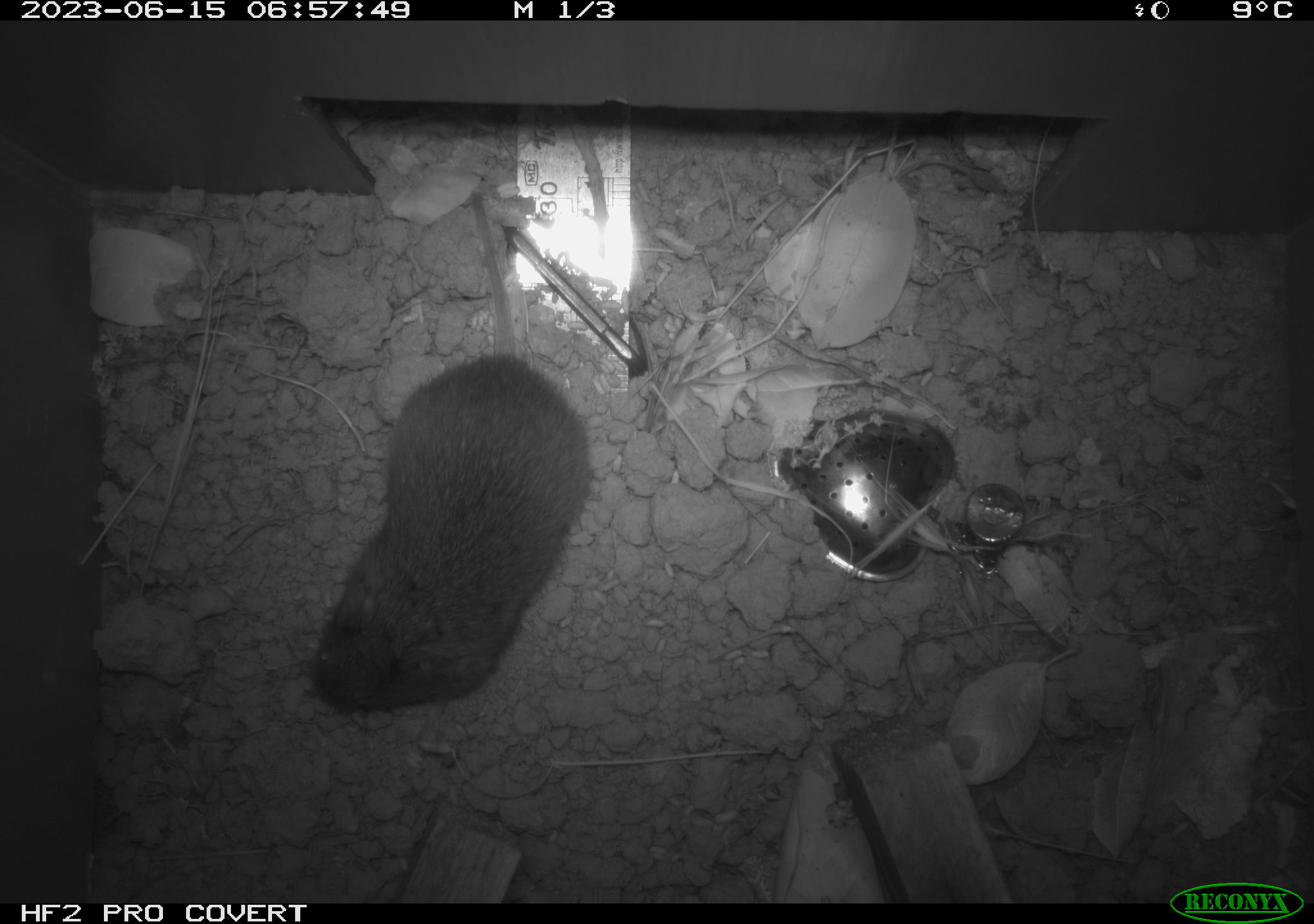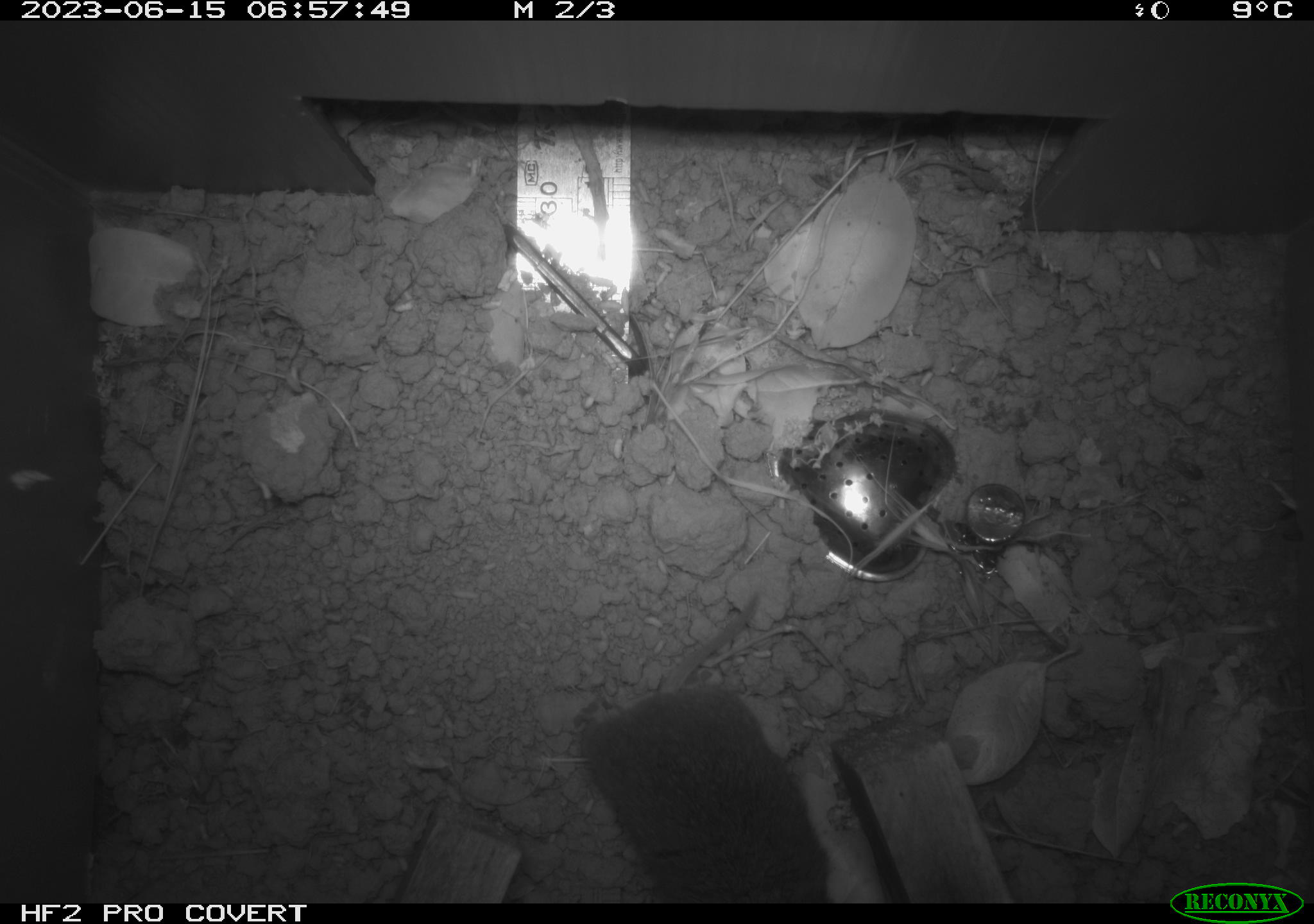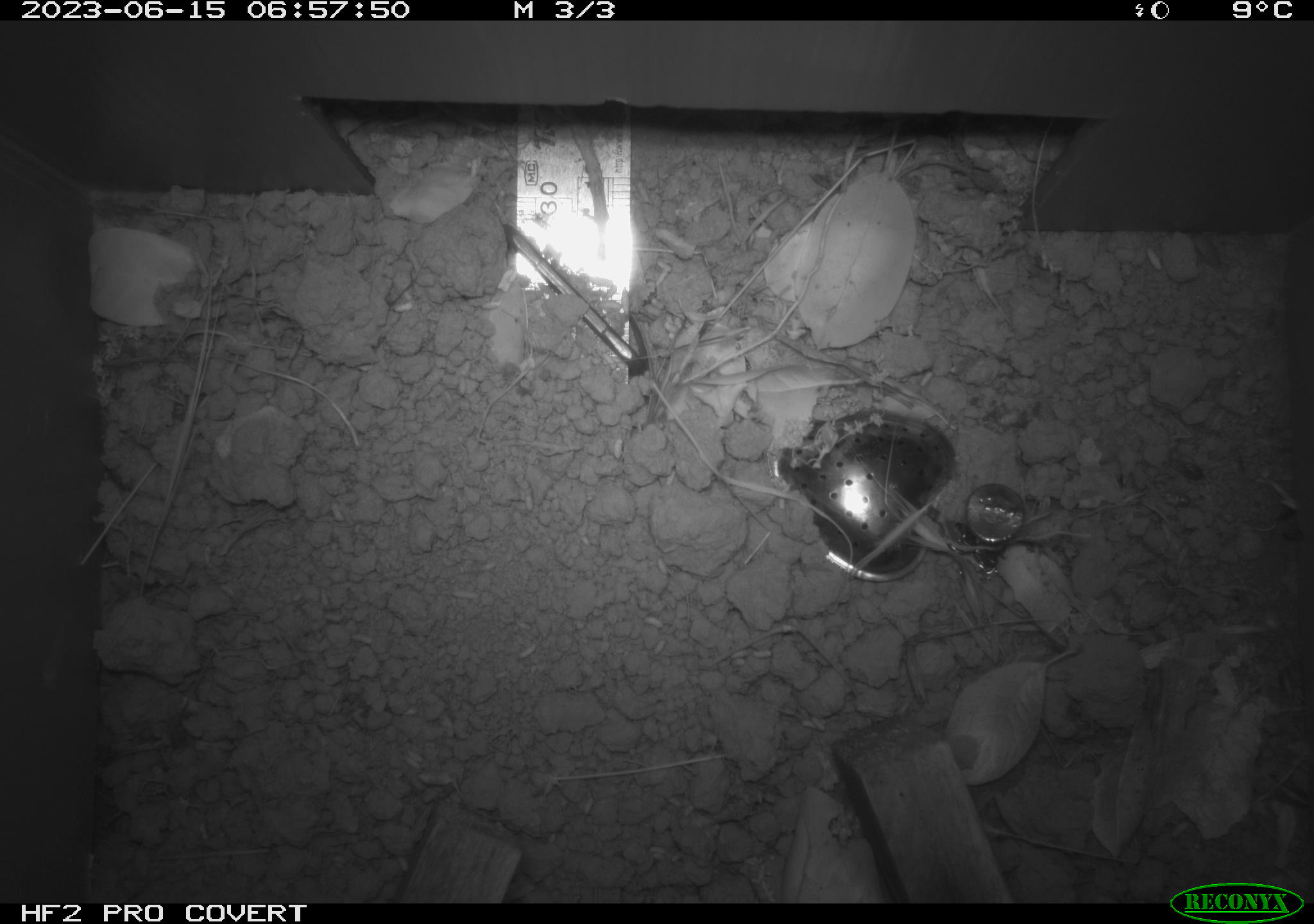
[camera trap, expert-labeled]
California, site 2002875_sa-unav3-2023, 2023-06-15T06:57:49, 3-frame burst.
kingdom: Animalia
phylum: Chordata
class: Mammalia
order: Rodentia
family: Cricetidae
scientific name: Arvicolinae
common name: voles, lemmings, and muskrats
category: arvicolinae subfamily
Arvicolinae subfamily (voles, lemmings, and muskrats) (Arvicolinae).